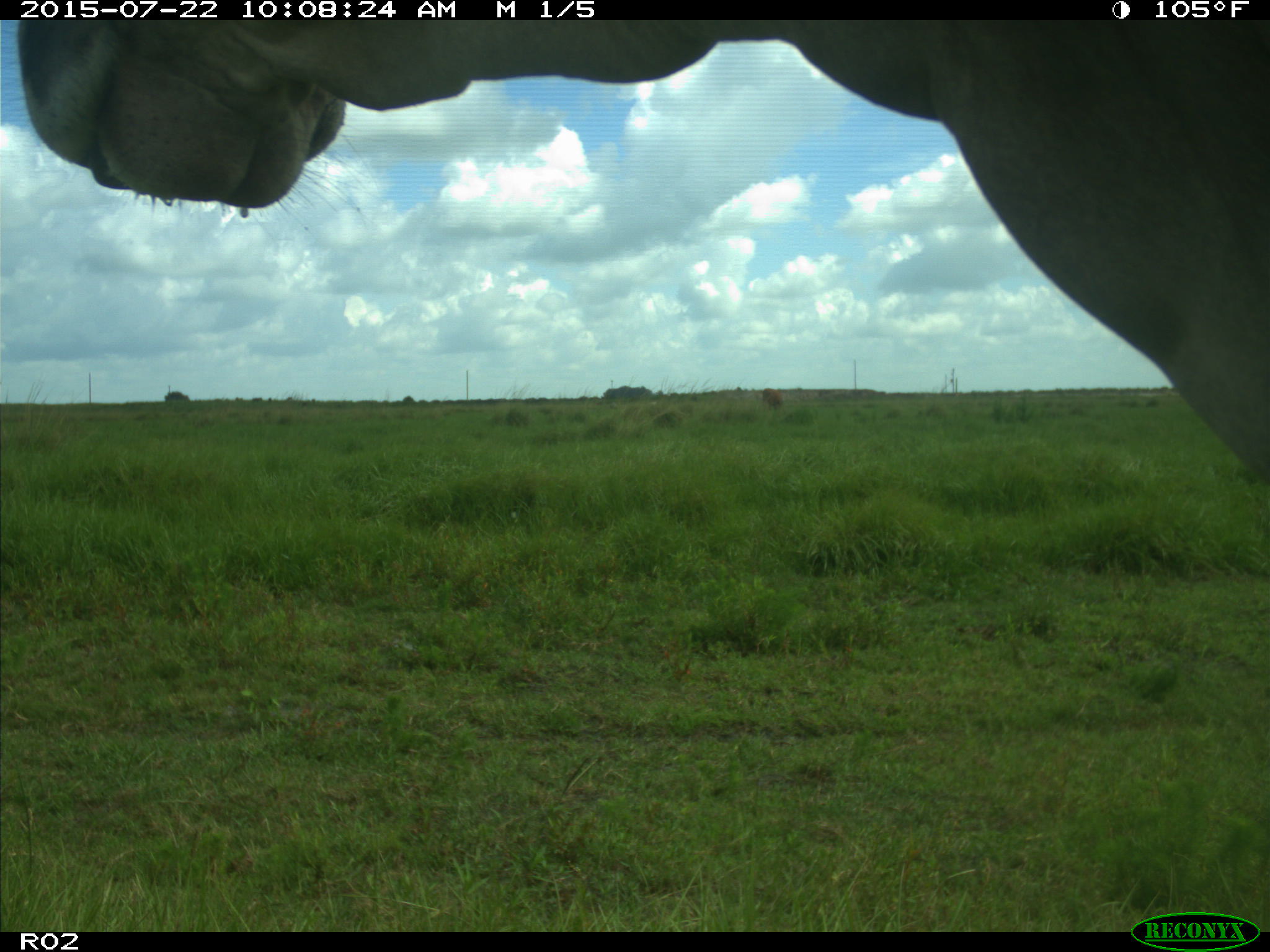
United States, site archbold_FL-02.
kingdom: Animalia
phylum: Chordata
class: Mammalia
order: Artiodactyla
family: Bovidae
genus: Bos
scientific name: Bos taurus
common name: domestic cow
Bos taurus (domestic cow).